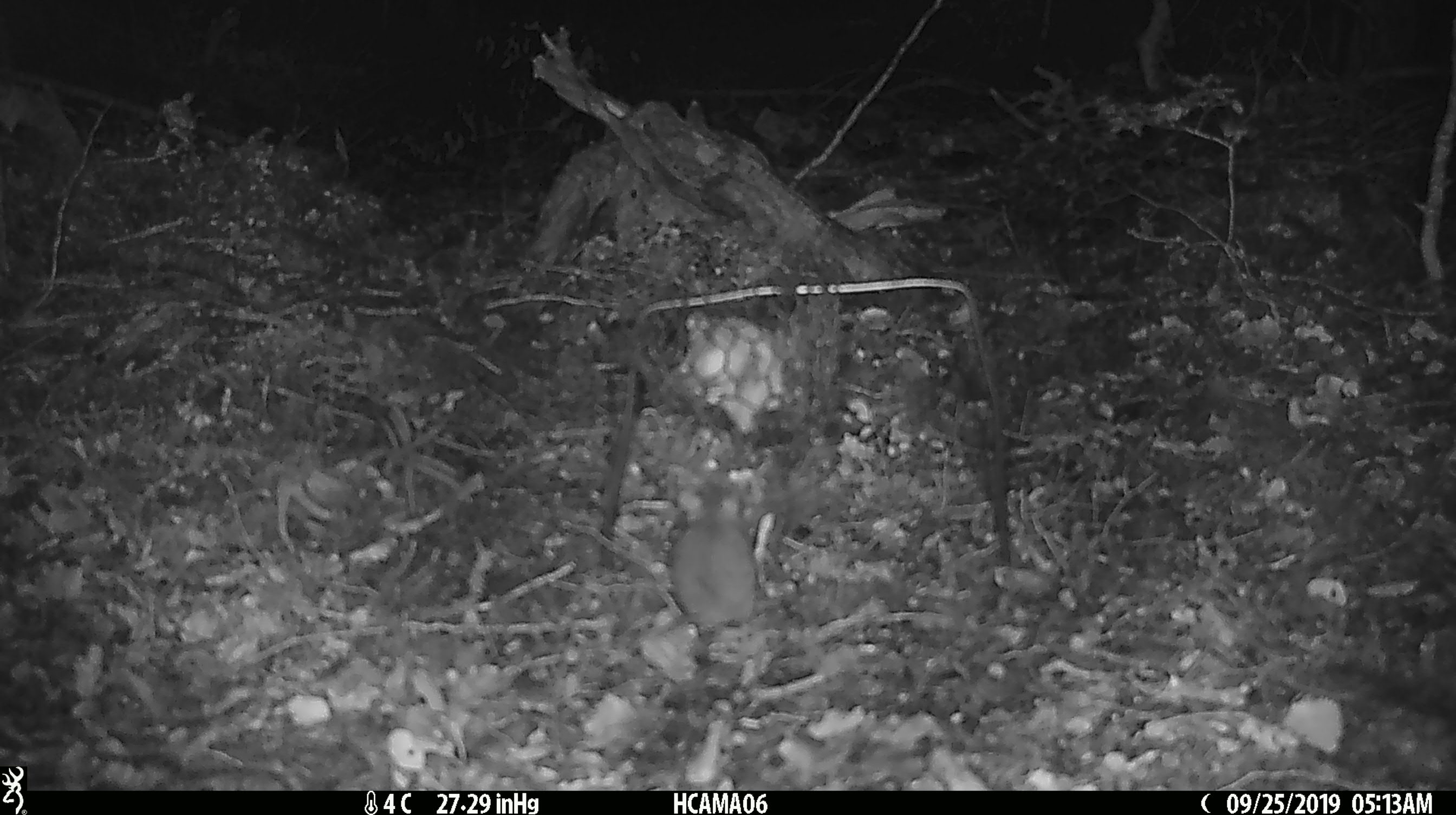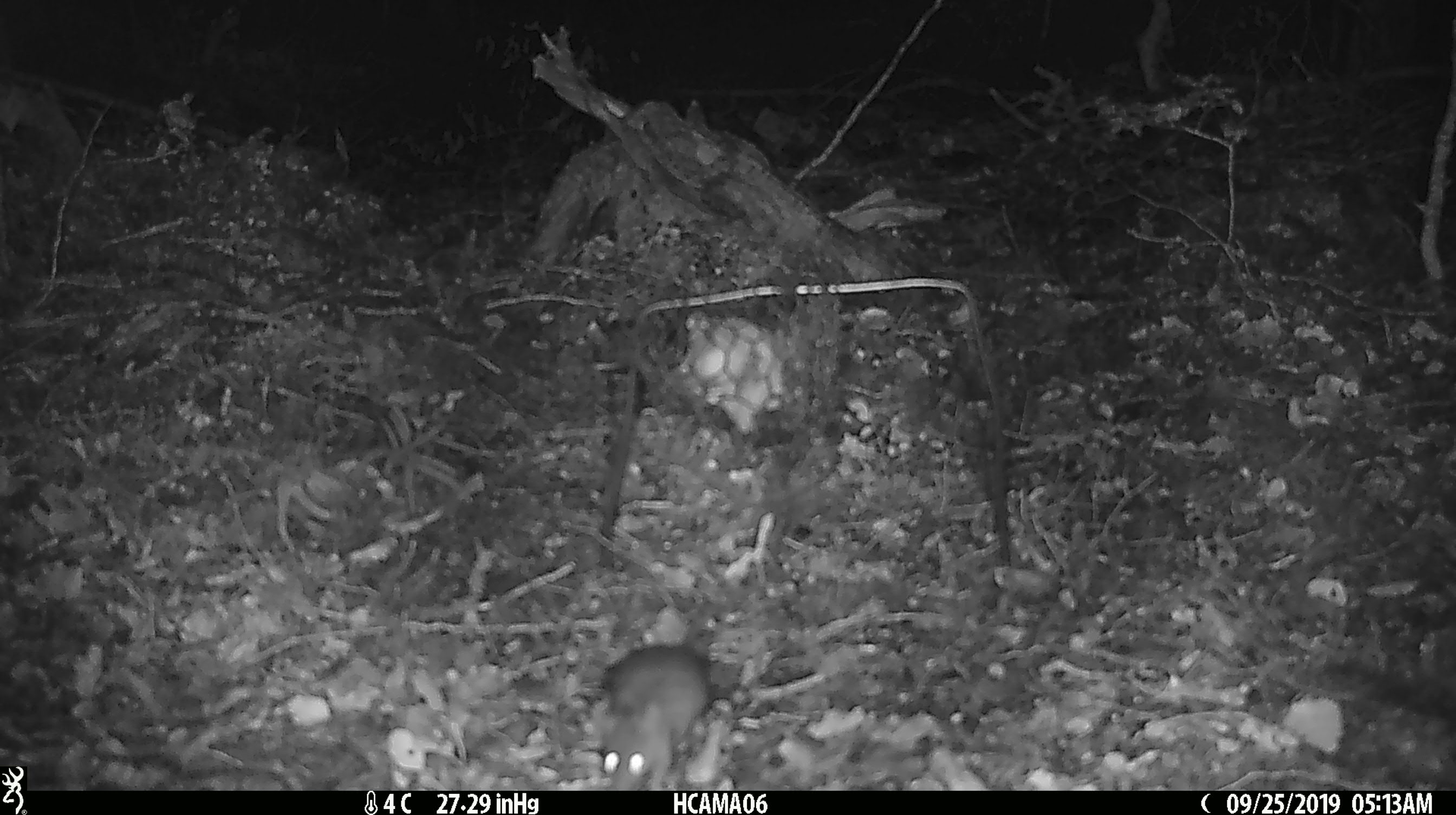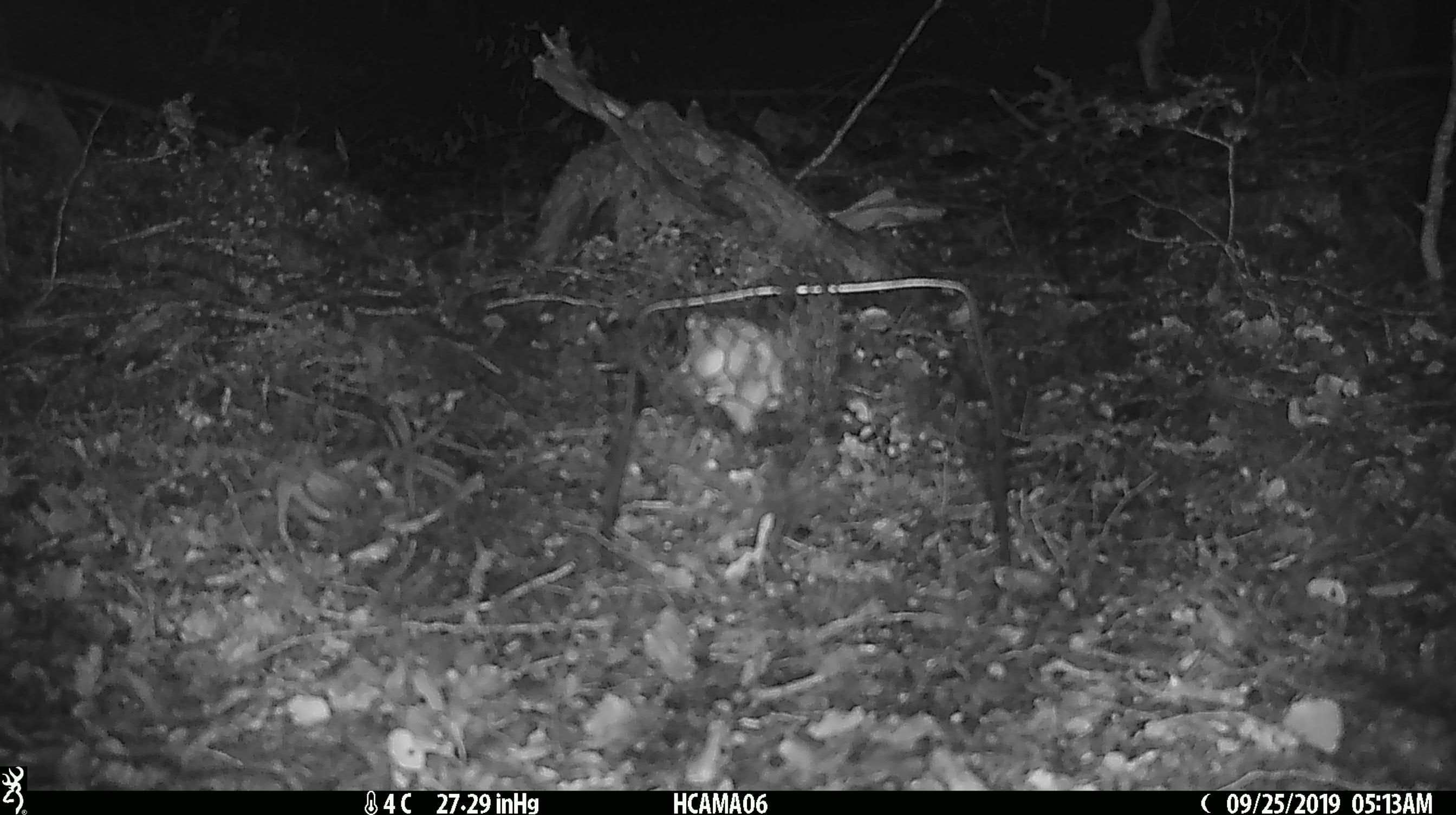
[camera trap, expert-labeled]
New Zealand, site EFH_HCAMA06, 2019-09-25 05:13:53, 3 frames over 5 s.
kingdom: Animalia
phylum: Chordata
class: Mammalia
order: Rodentia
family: Muridae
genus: Mus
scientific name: Mus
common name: mouse